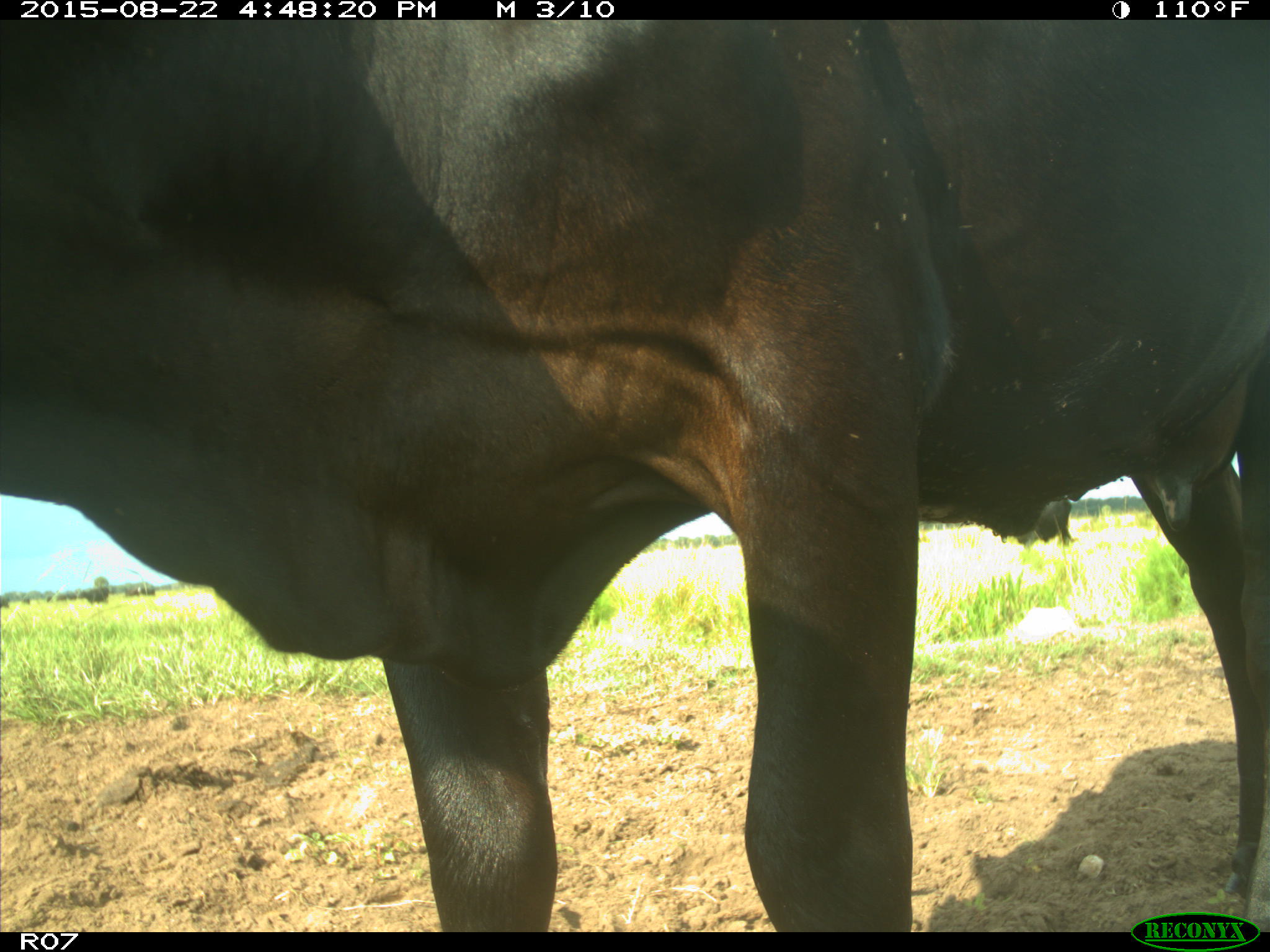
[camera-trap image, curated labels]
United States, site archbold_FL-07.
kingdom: Animalia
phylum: Chordata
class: Mammalia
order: Artiodactyla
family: Bovidae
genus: Bos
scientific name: Bos taurus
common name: domestic cow